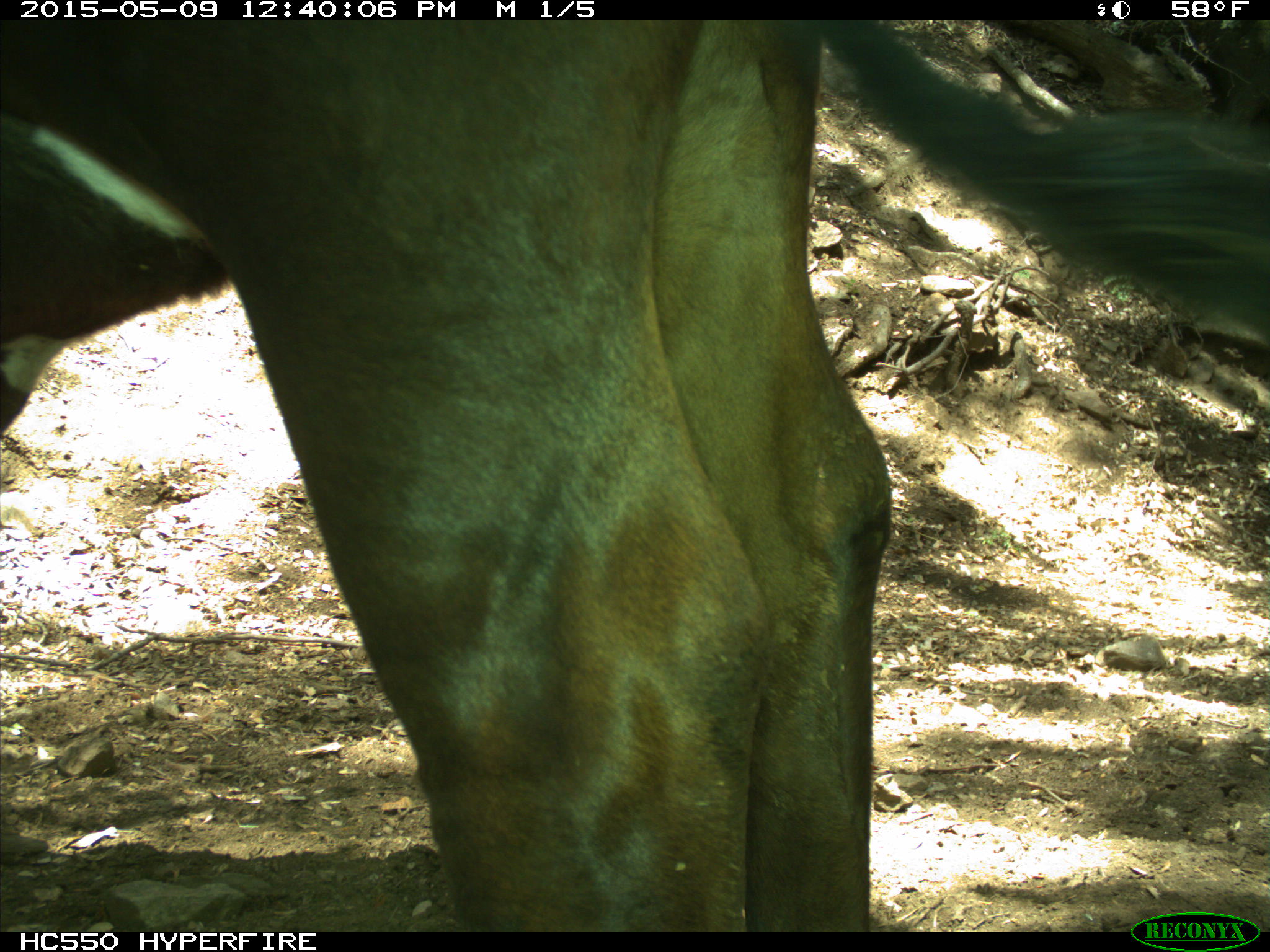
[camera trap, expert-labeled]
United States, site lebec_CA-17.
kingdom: Animalia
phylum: Chordata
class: Mammalia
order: Artiodactyla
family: Bovidae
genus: Bos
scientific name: Bos taurus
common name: domestic cow